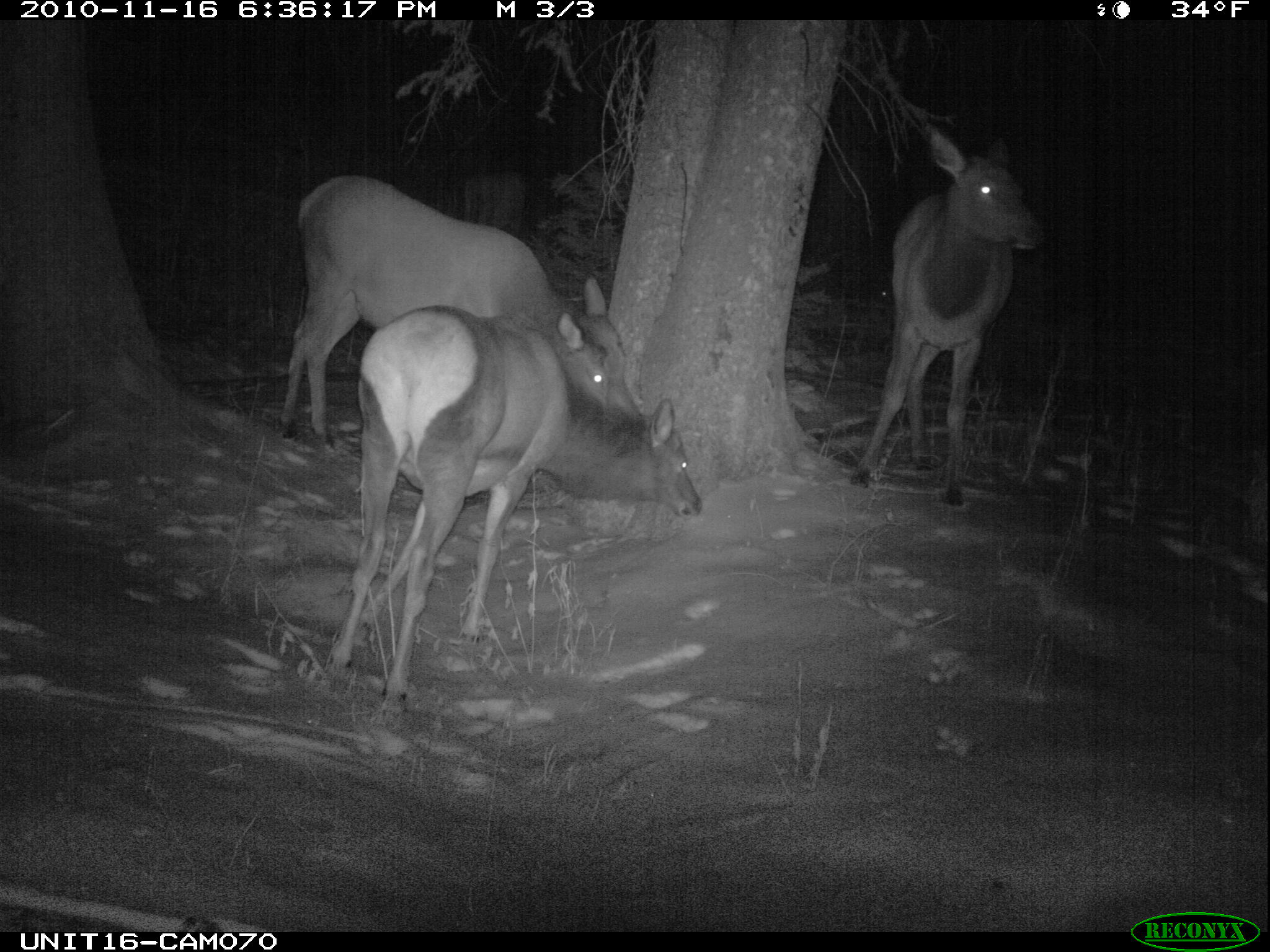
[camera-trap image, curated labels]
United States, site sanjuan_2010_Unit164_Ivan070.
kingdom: Animalia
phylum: Chordata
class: Mammalia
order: Artiodactyla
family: Cervidae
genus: Cervus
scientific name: Cervus elaphus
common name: red deer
Cervus elaphus (red deer).